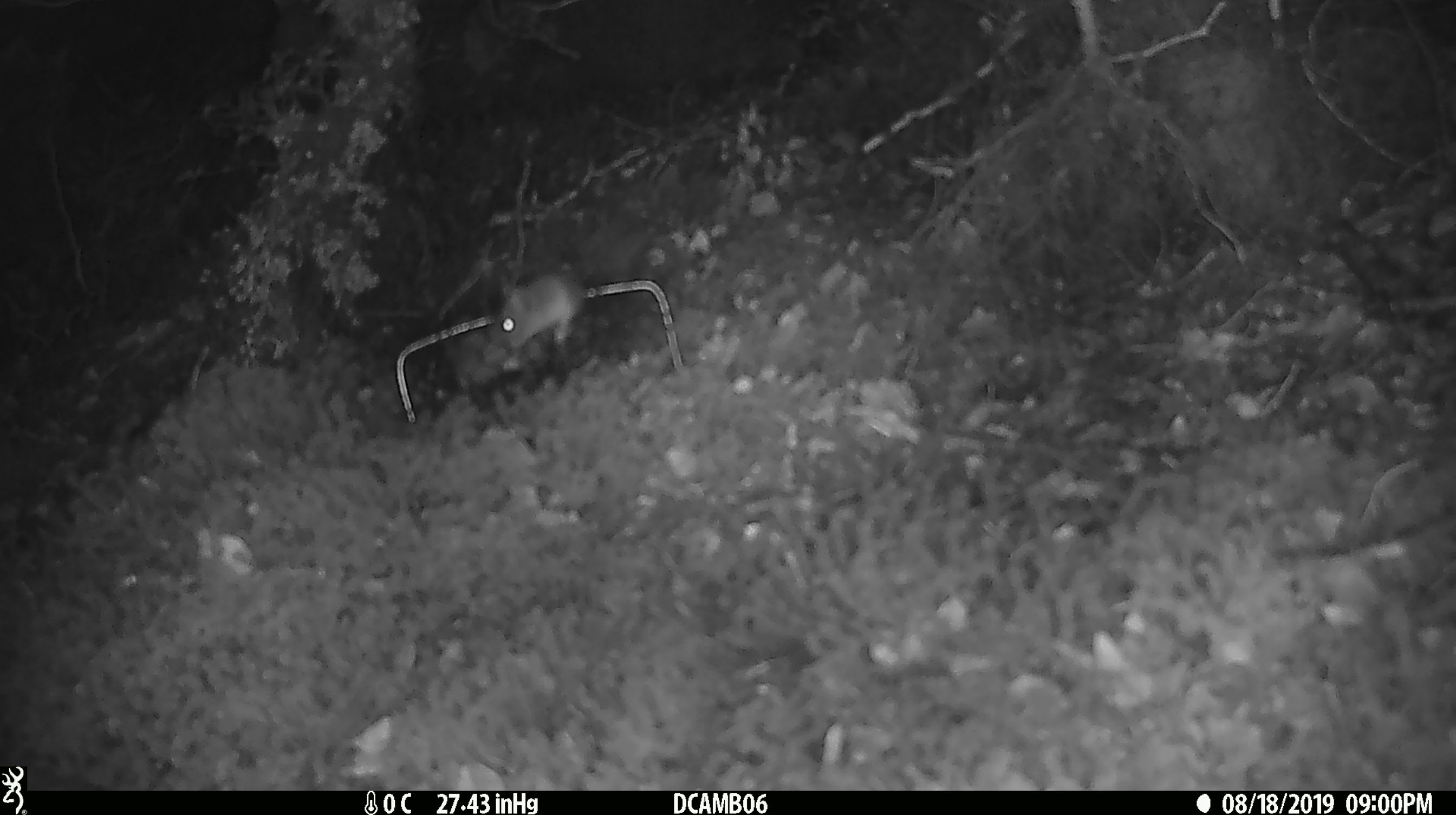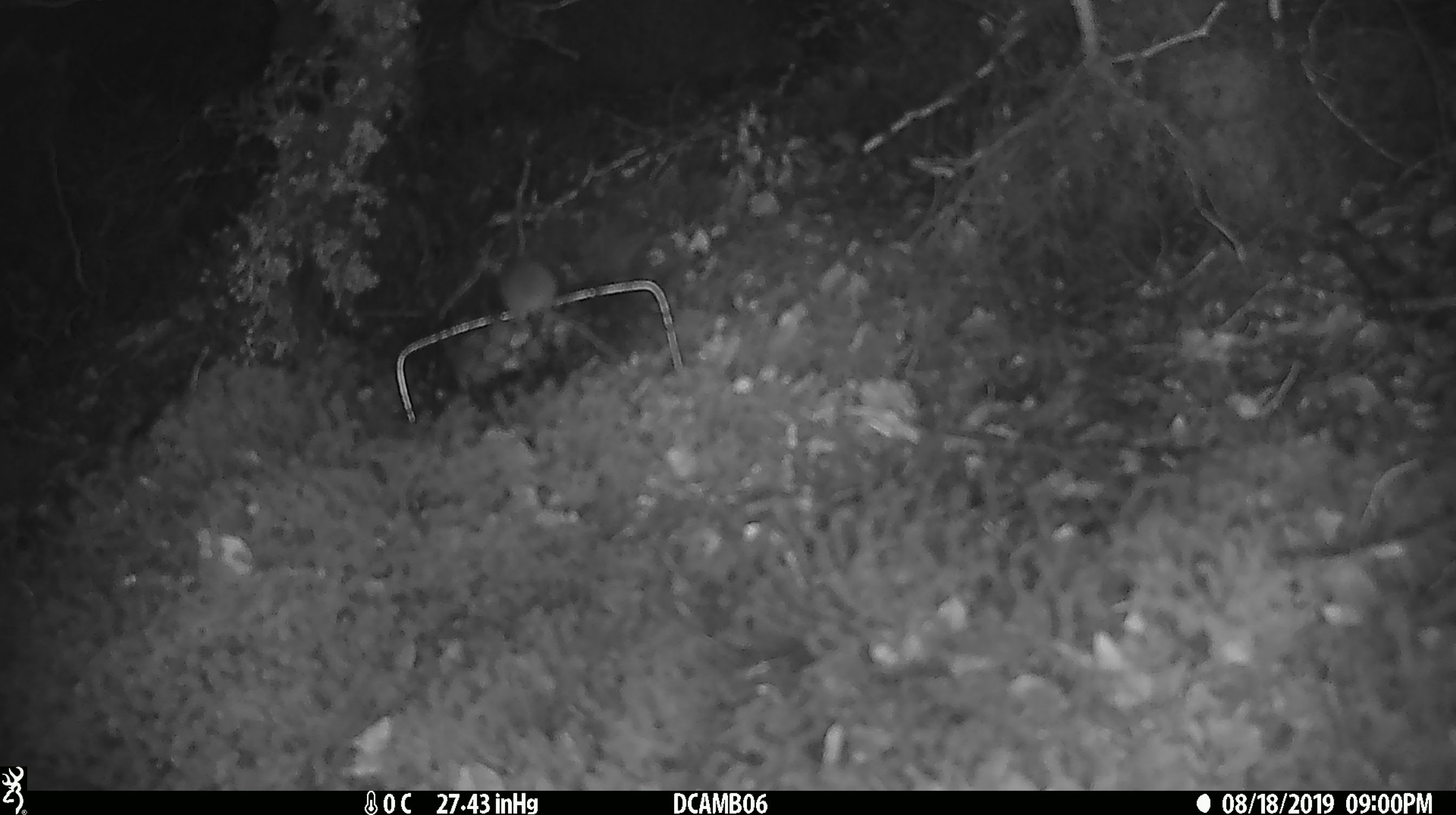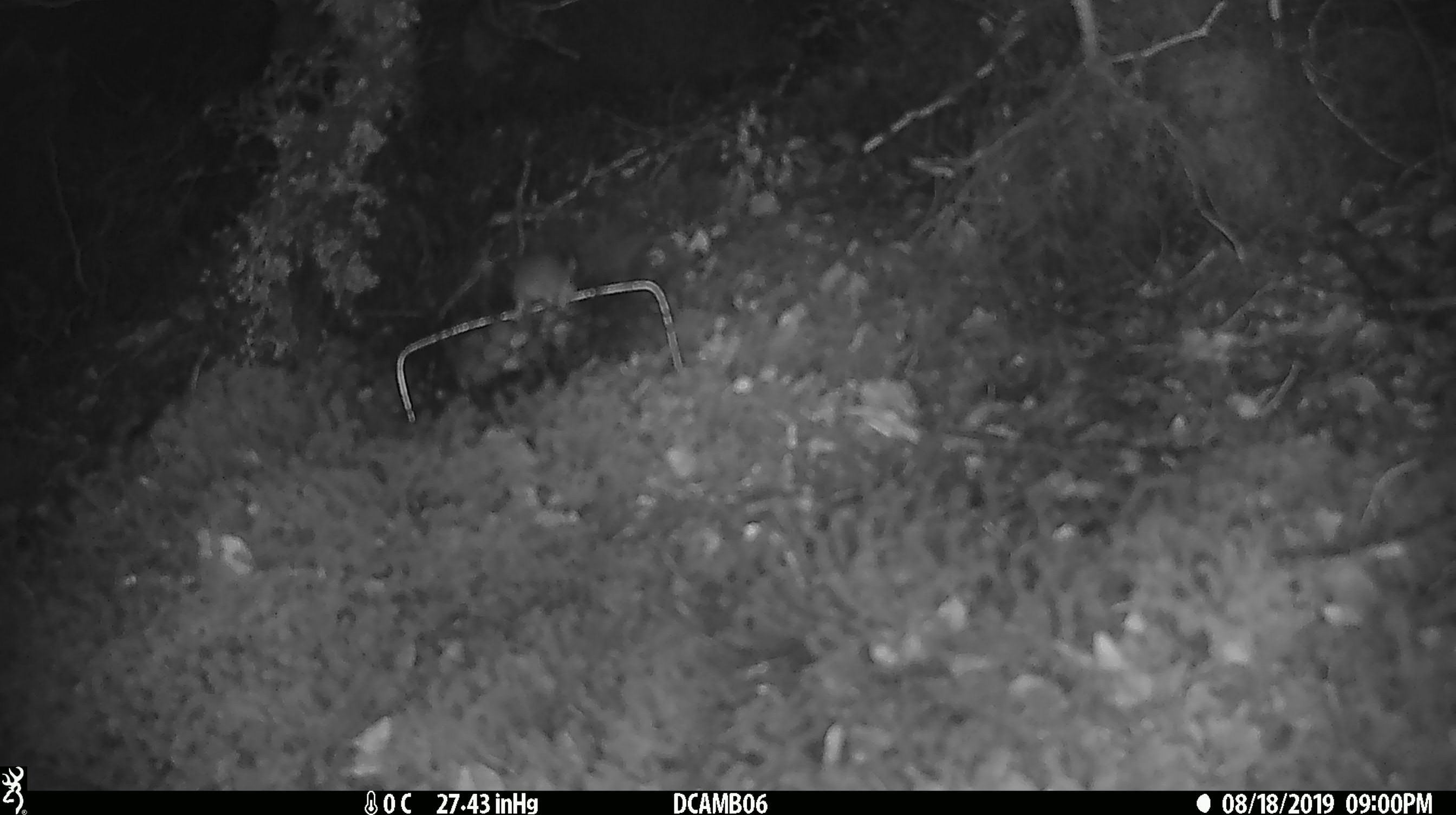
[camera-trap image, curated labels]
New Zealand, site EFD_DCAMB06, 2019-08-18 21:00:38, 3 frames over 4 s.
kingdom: Animalia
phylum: Chordata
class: Mammalia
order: Rodentia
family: Muridae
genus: Mus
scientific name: Mus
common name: mouse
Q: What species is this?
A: Mouse (Mus).